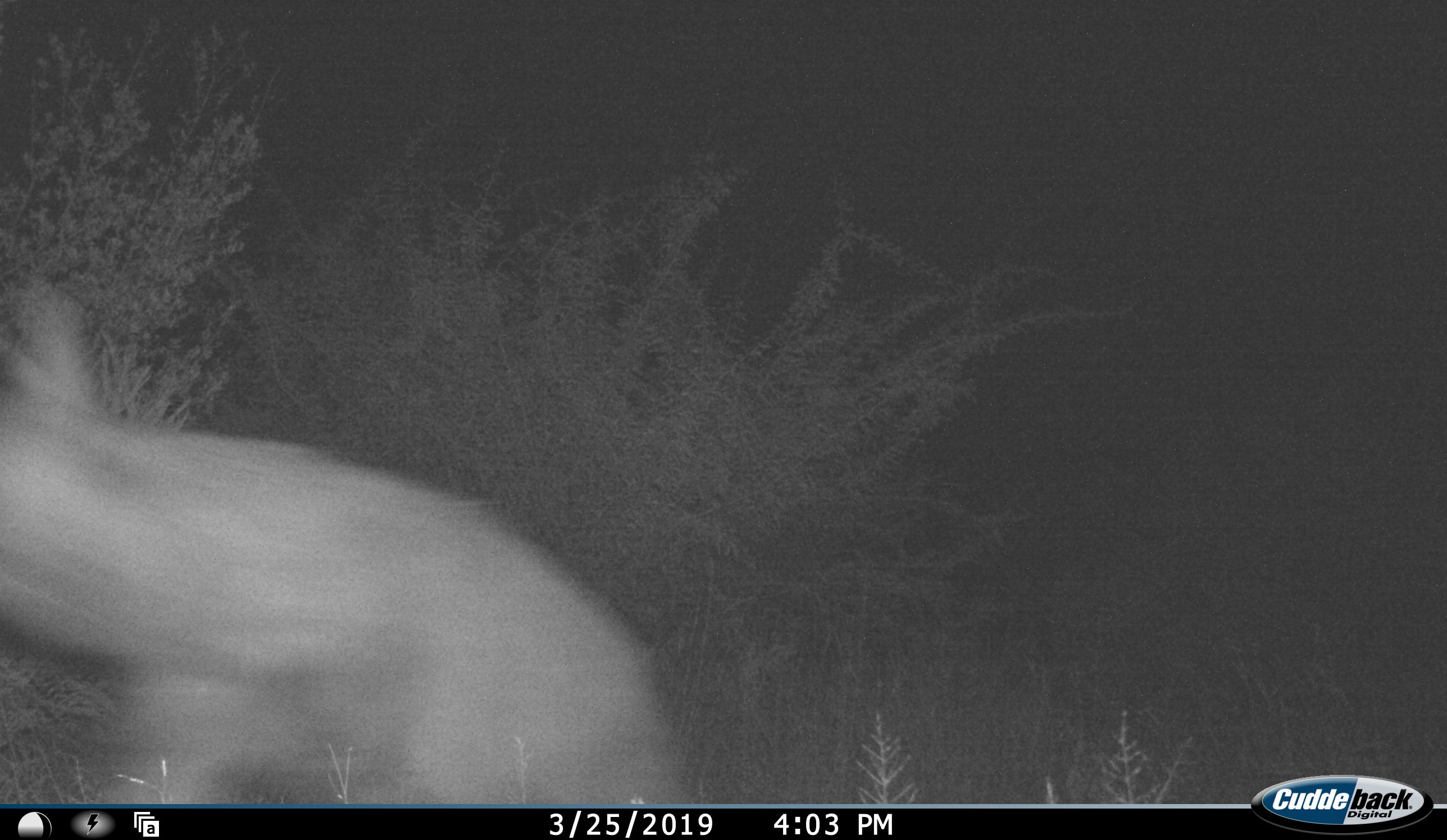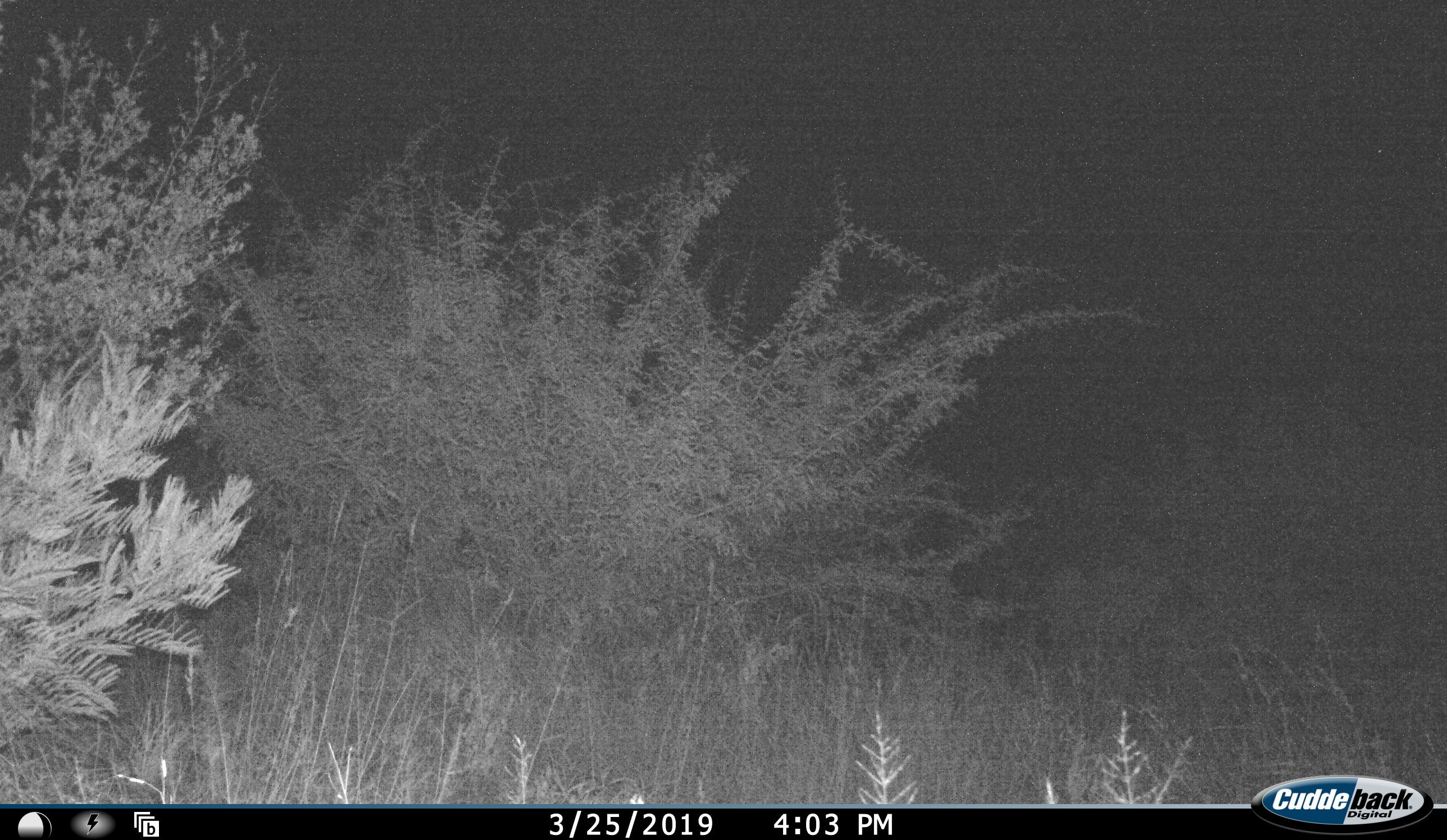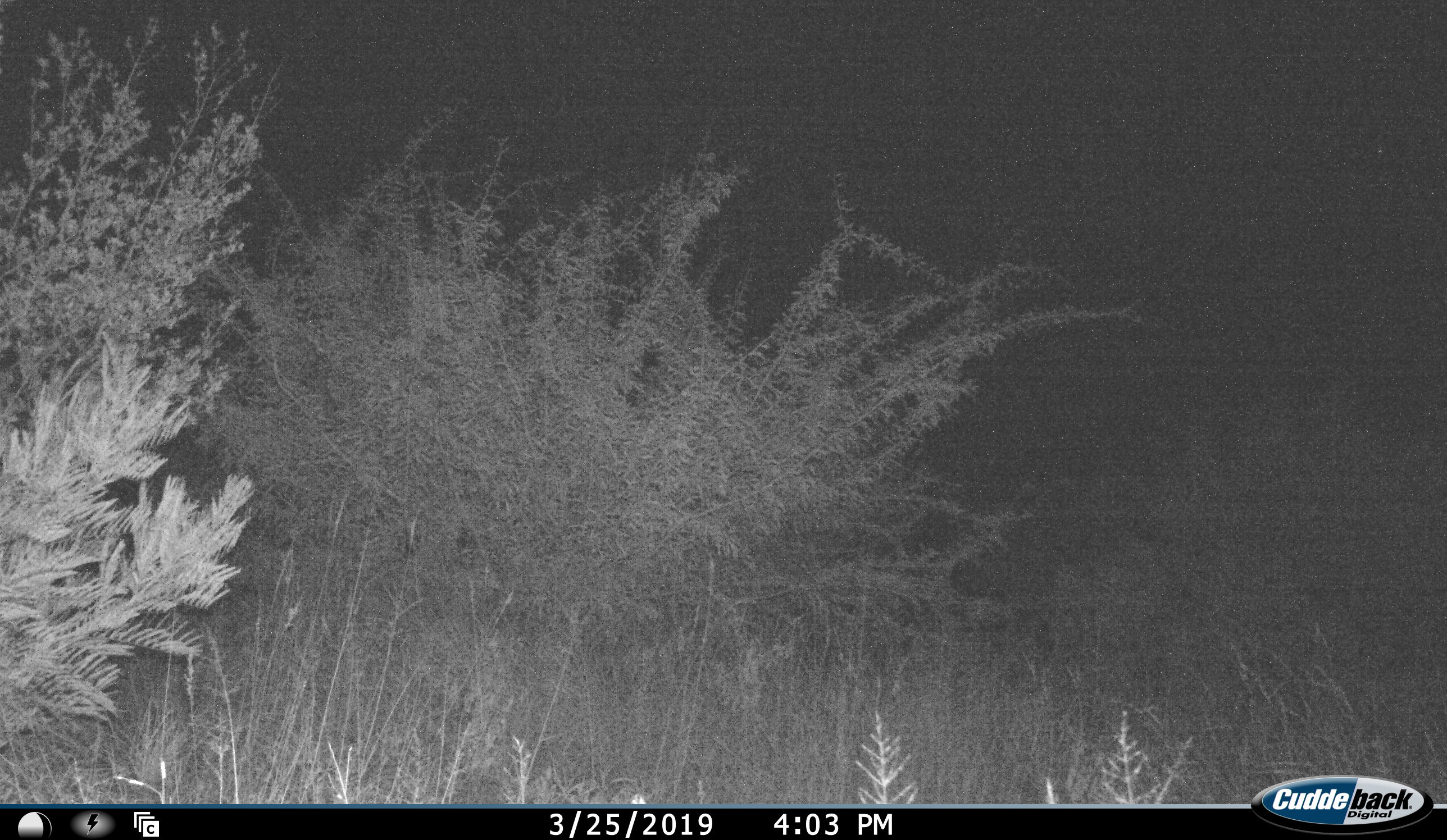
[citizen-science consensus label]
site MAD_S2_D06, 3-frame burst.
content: unidentified animal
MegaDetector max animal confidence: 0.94